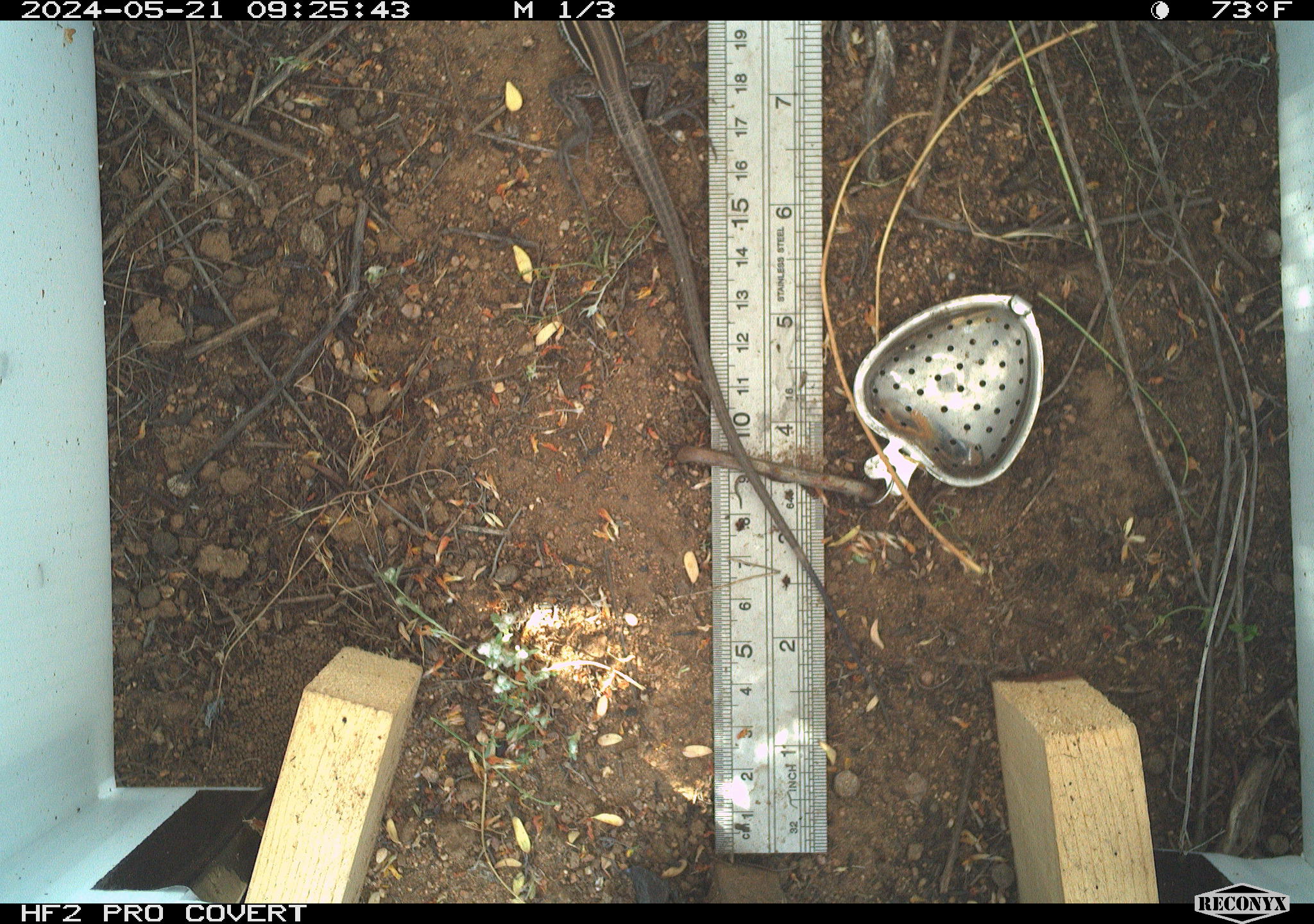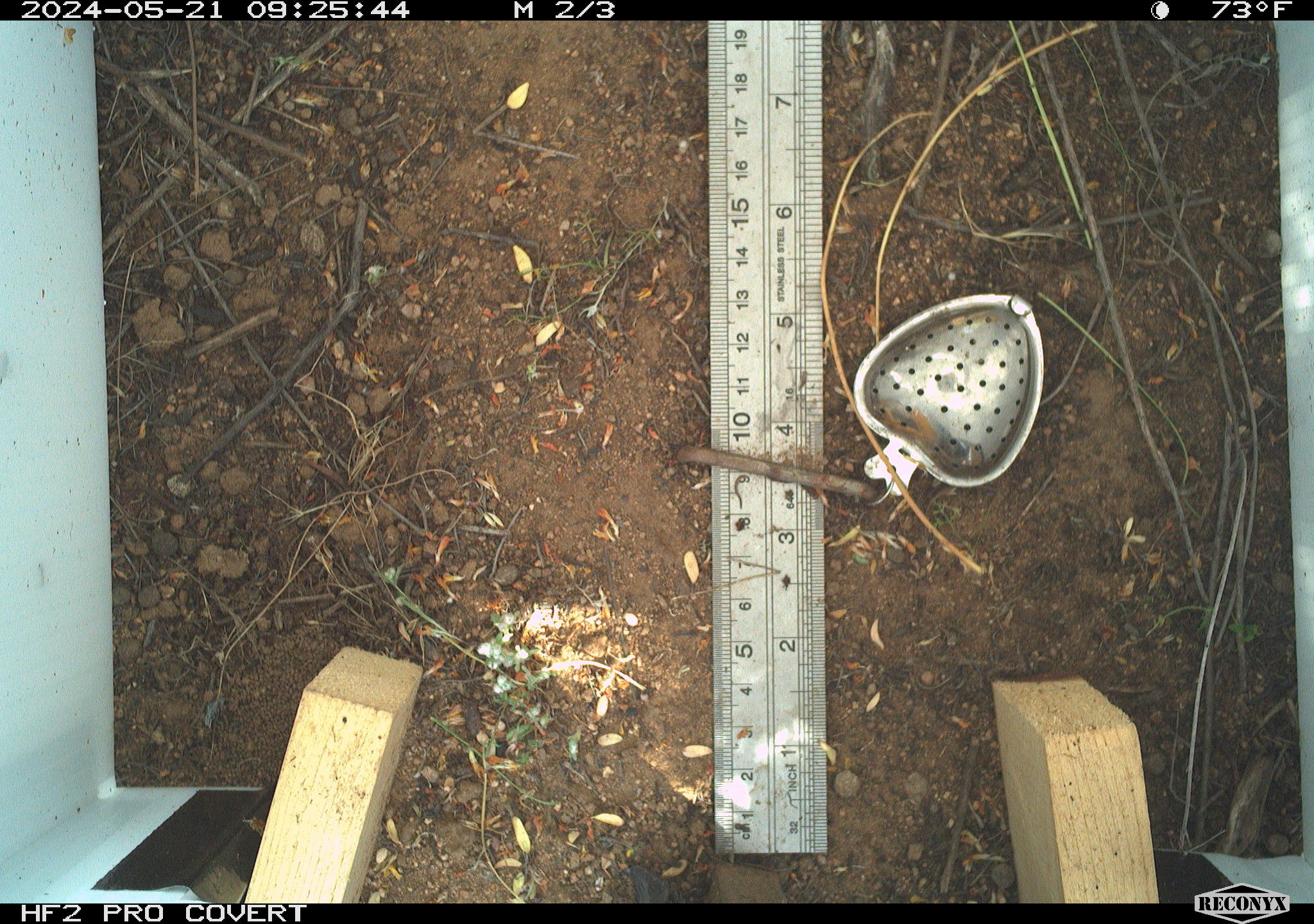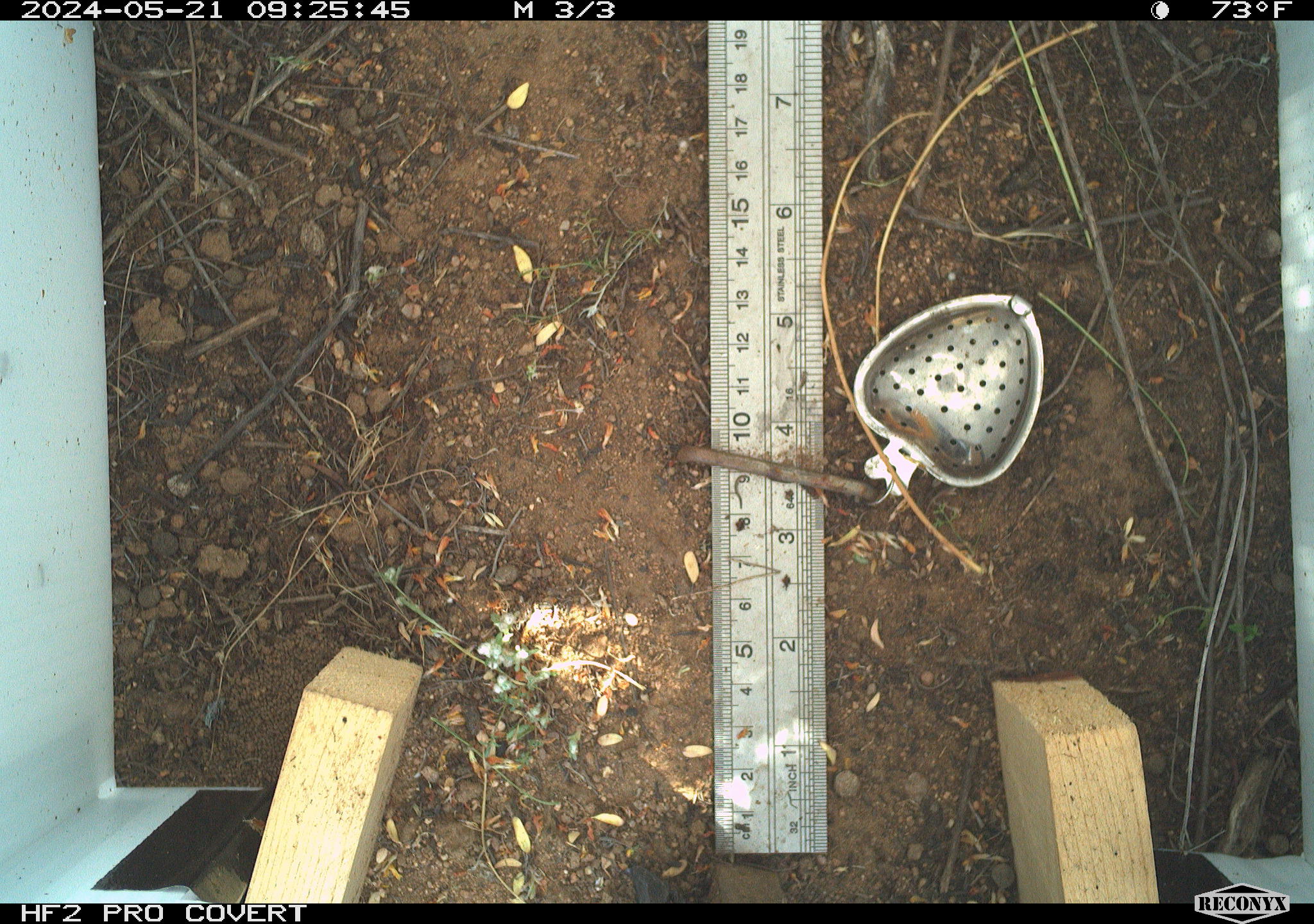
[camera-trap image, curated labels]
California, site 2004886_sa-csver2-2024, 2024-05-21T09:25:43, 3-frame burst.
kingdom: Animalia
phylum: Chordata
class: Reptilia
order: Squamata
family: Scincidae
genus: Plestiodon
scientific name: Plestiodon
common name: blue-tailed skinks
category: plestiodon species